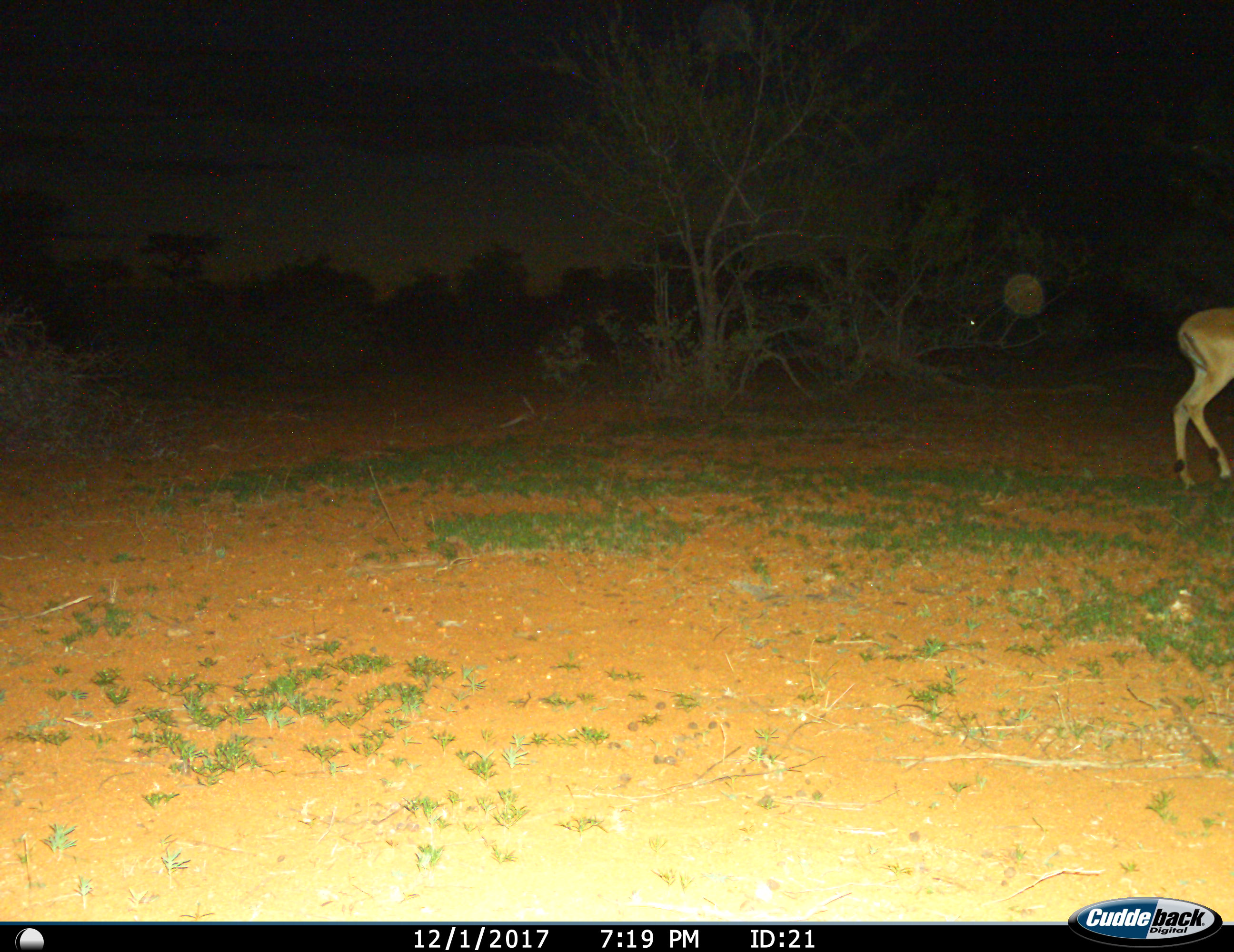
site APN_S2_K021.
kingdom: Animalia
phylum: Chordata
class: Mammalia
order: Artiodactyla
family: Bovidae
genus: Aepyceros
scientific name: Aepyceros melampus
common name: impala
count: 1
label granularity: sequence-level